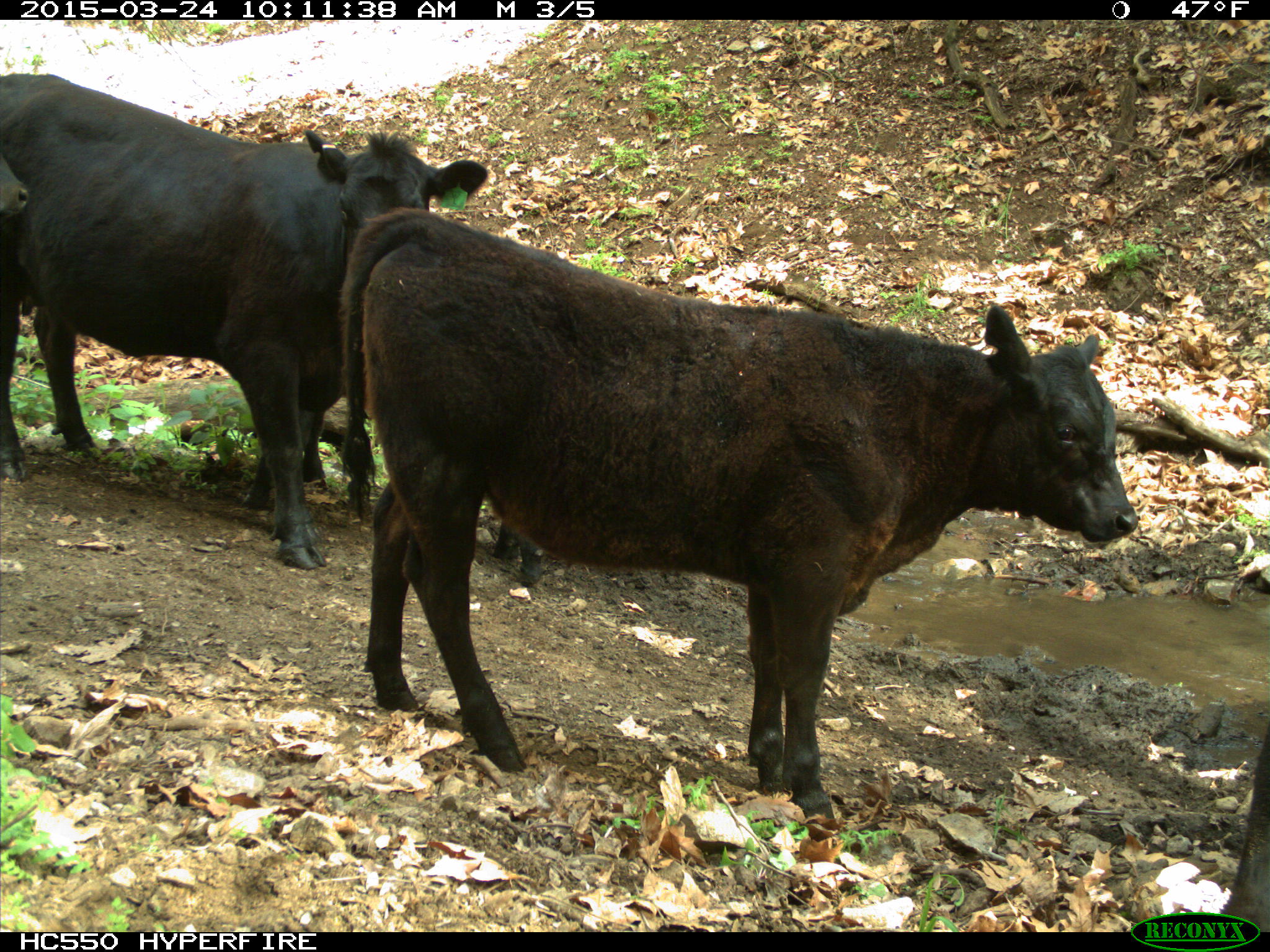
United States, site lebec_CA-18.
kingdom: Animalia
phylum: Chordata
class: Mammalia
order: Artiodactyla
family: Bovidae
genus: Bos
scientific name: Bos taurus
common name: domestic cow